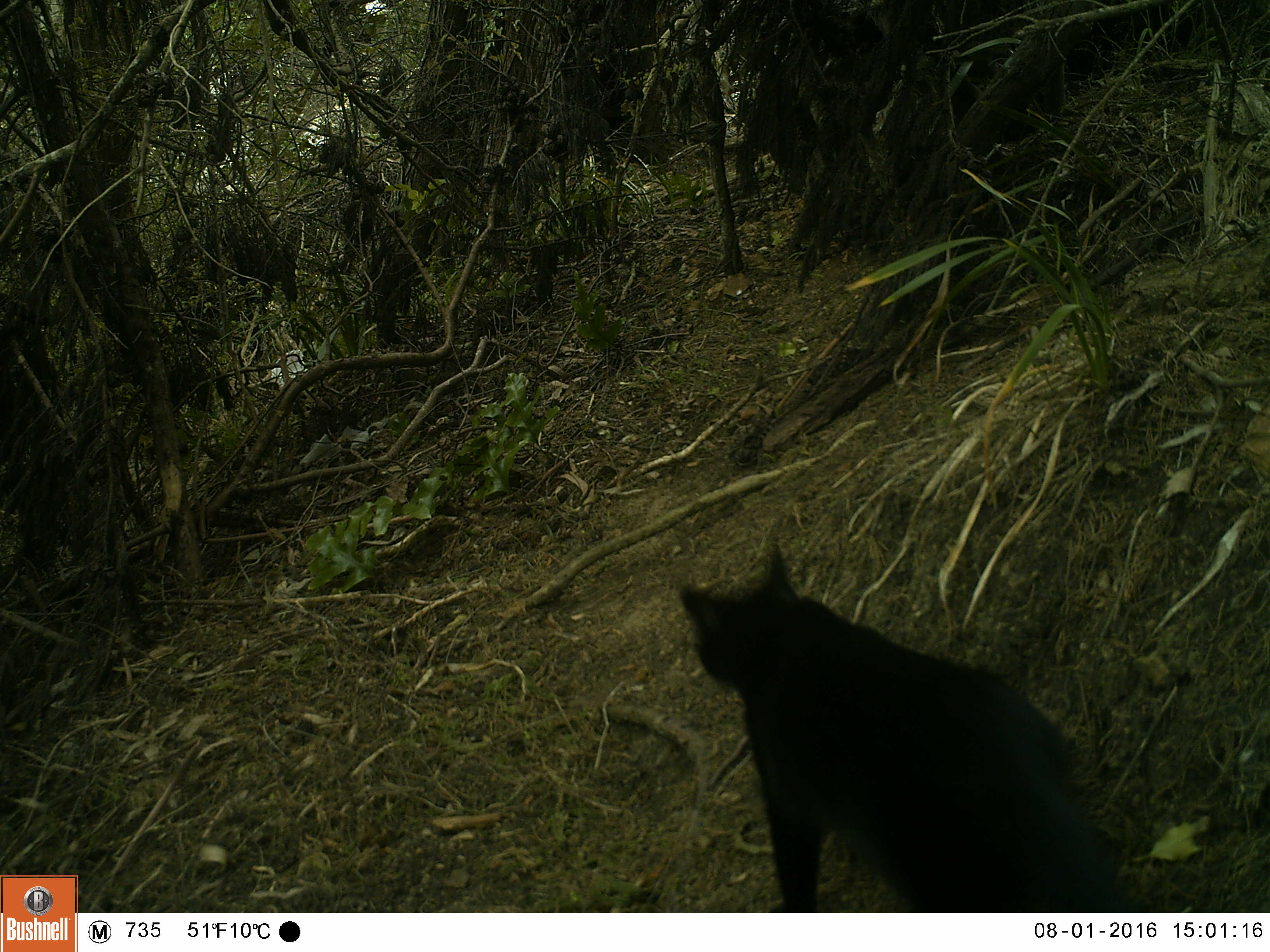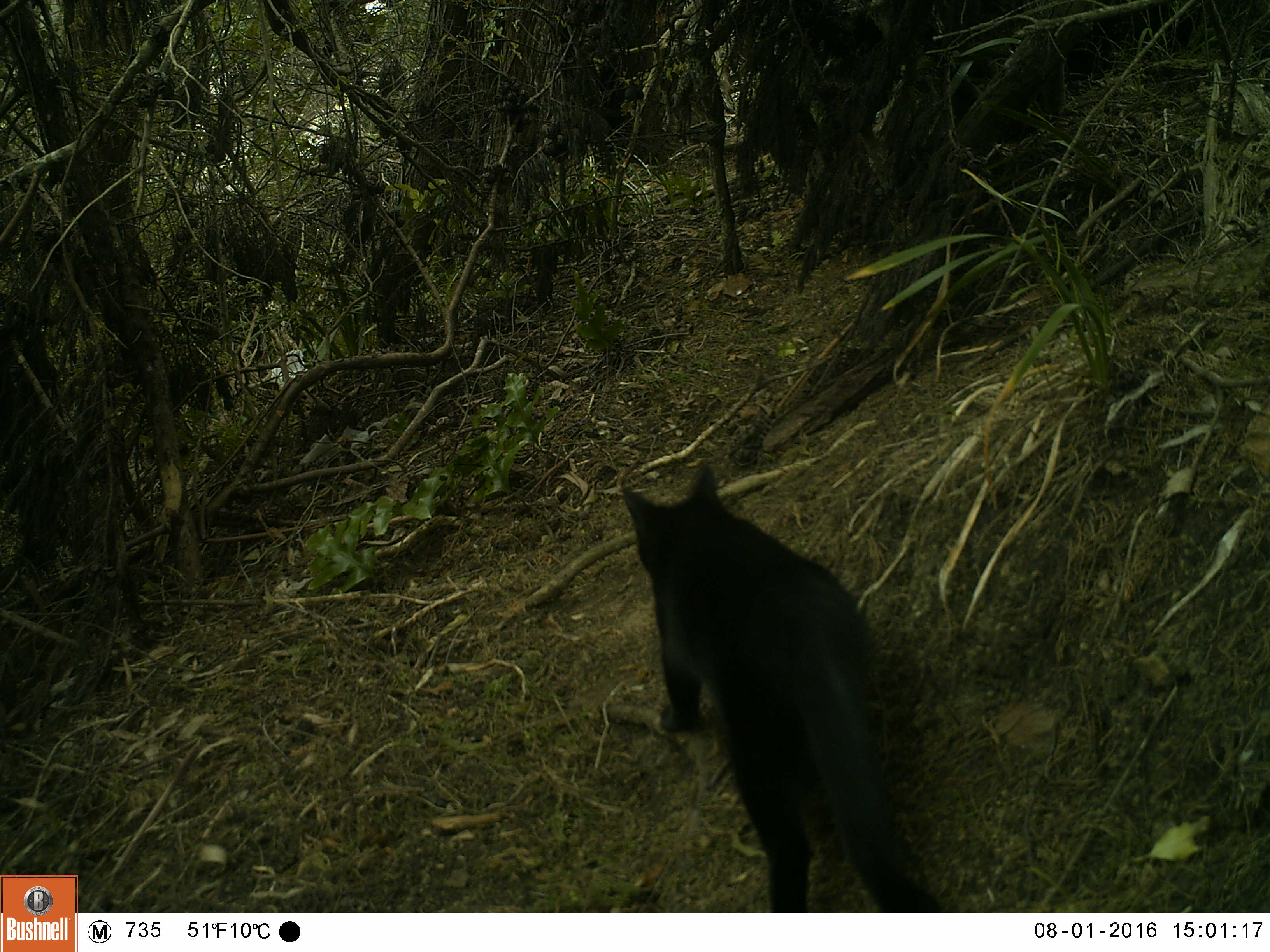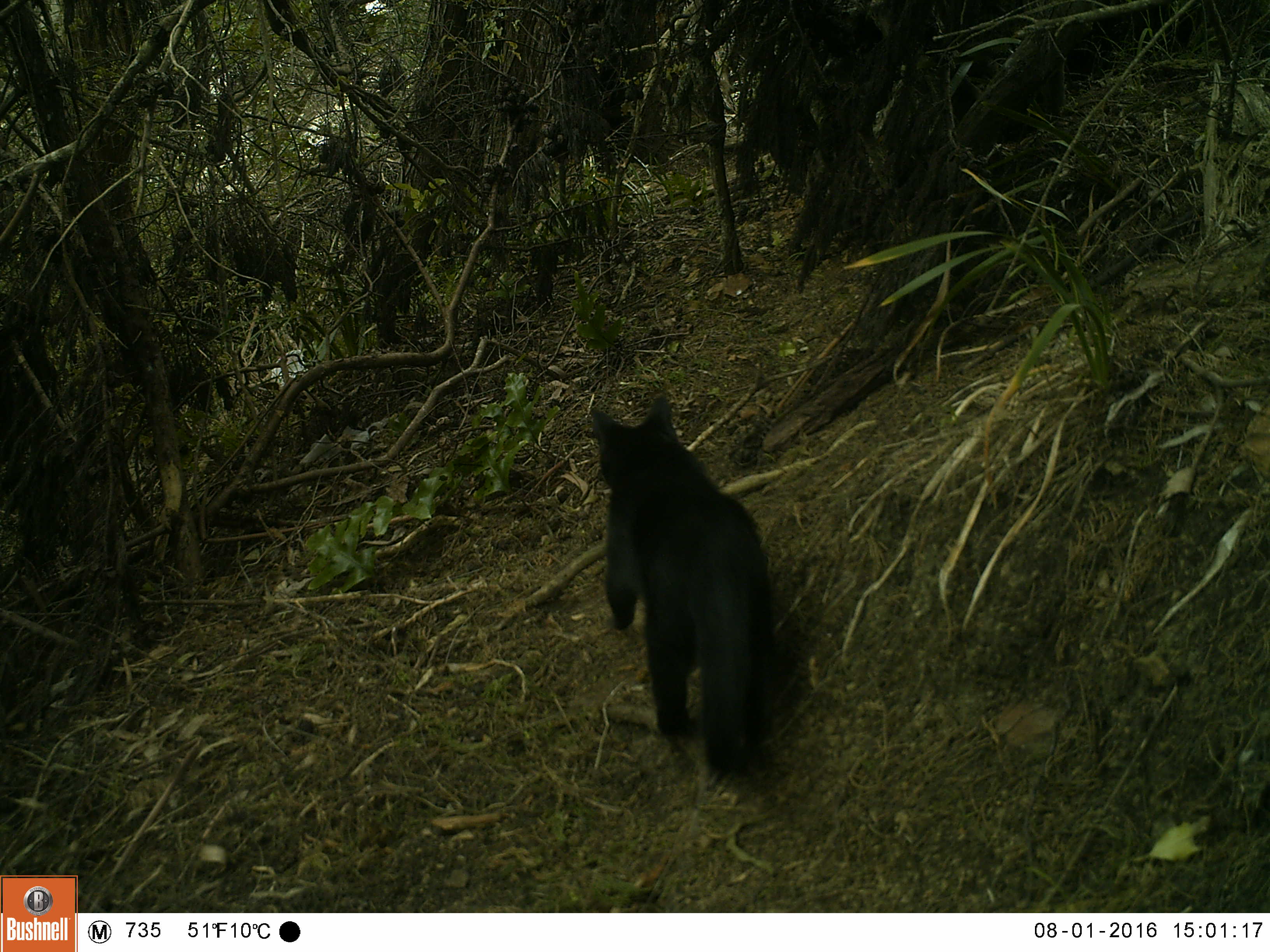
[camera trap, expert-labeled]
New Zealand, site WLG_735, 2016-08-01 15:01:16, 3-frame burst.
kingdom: Animalia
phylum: Chordata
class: Mammalia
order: Carnivora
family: Felidae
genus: Felis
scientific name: Felis catus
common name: domestic cat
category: cat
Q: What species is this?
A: Cat (domestic cat) (Felis catus).